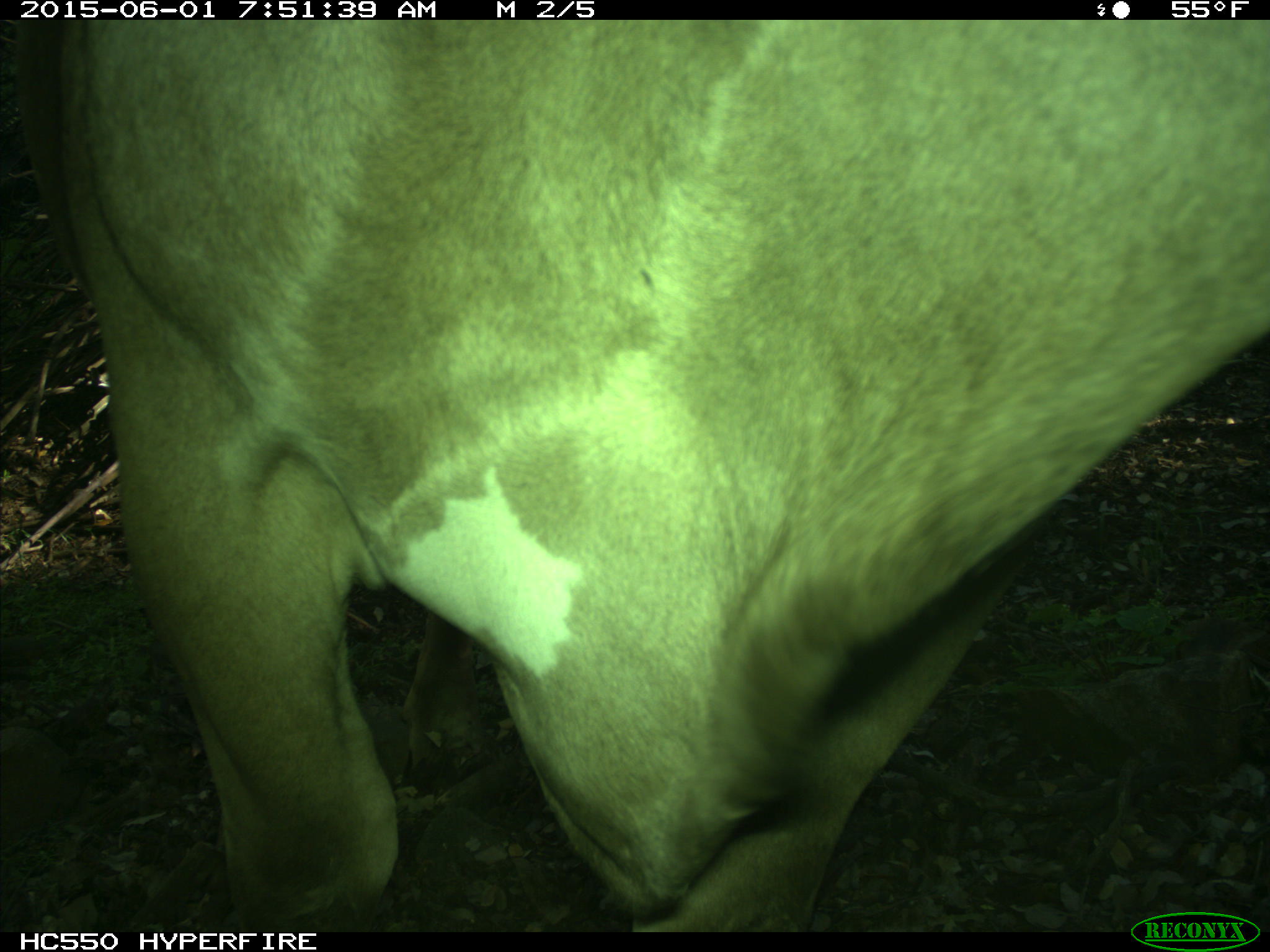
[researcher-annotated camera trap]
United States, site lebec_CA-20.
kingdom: Animalia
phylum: Chordata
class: Mammalia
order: Artiodactyla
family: Bovidae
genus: Bos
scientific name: Bos taurus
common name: domestic cow